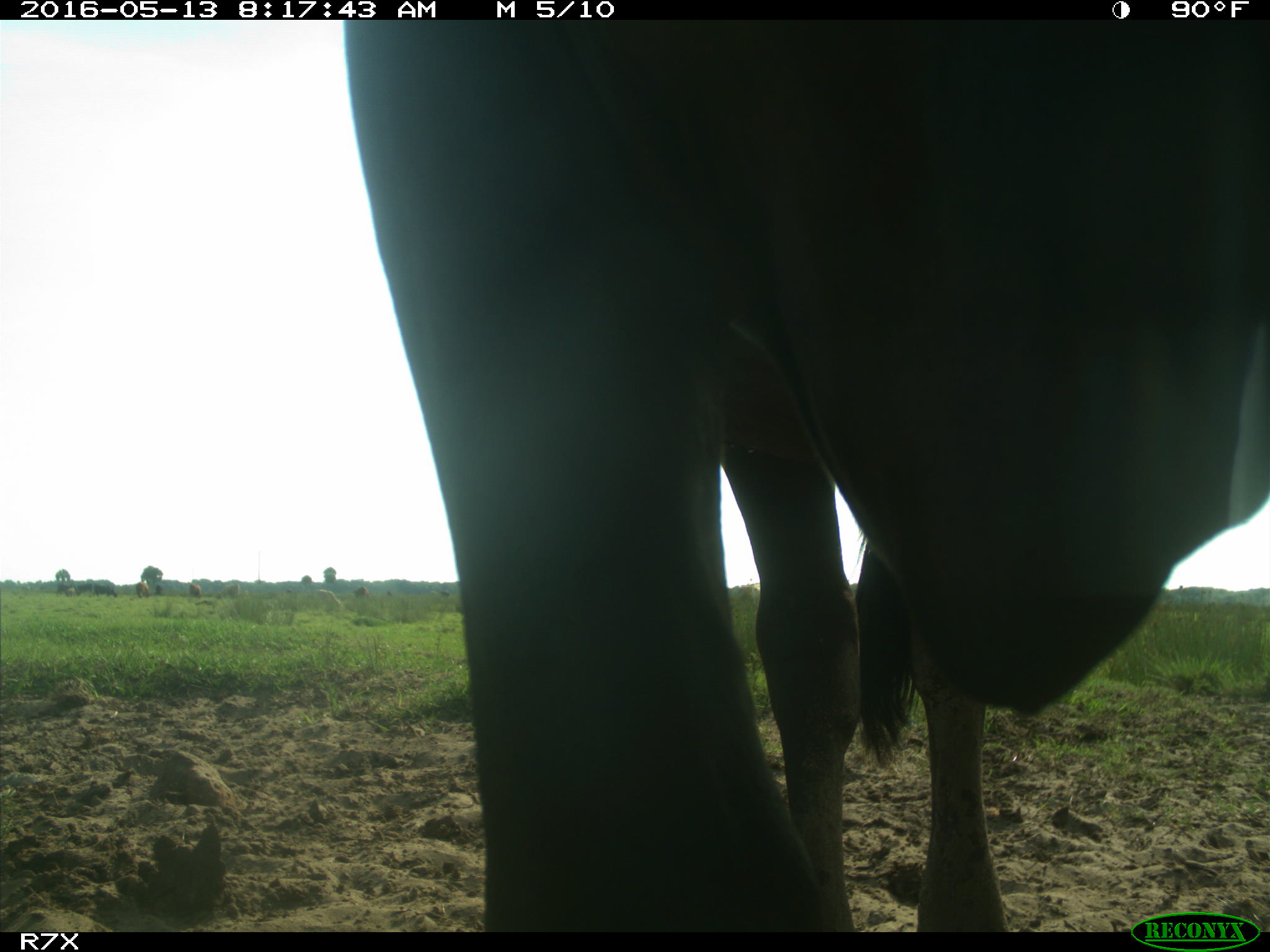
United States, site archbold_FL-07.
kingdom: Animalia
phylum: Chordata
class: Mammalia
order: Artiodactyla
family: Bovidae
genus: Bos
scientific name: Bos taurus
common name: domestic cow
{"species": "Bos taurus (domestic cow)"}